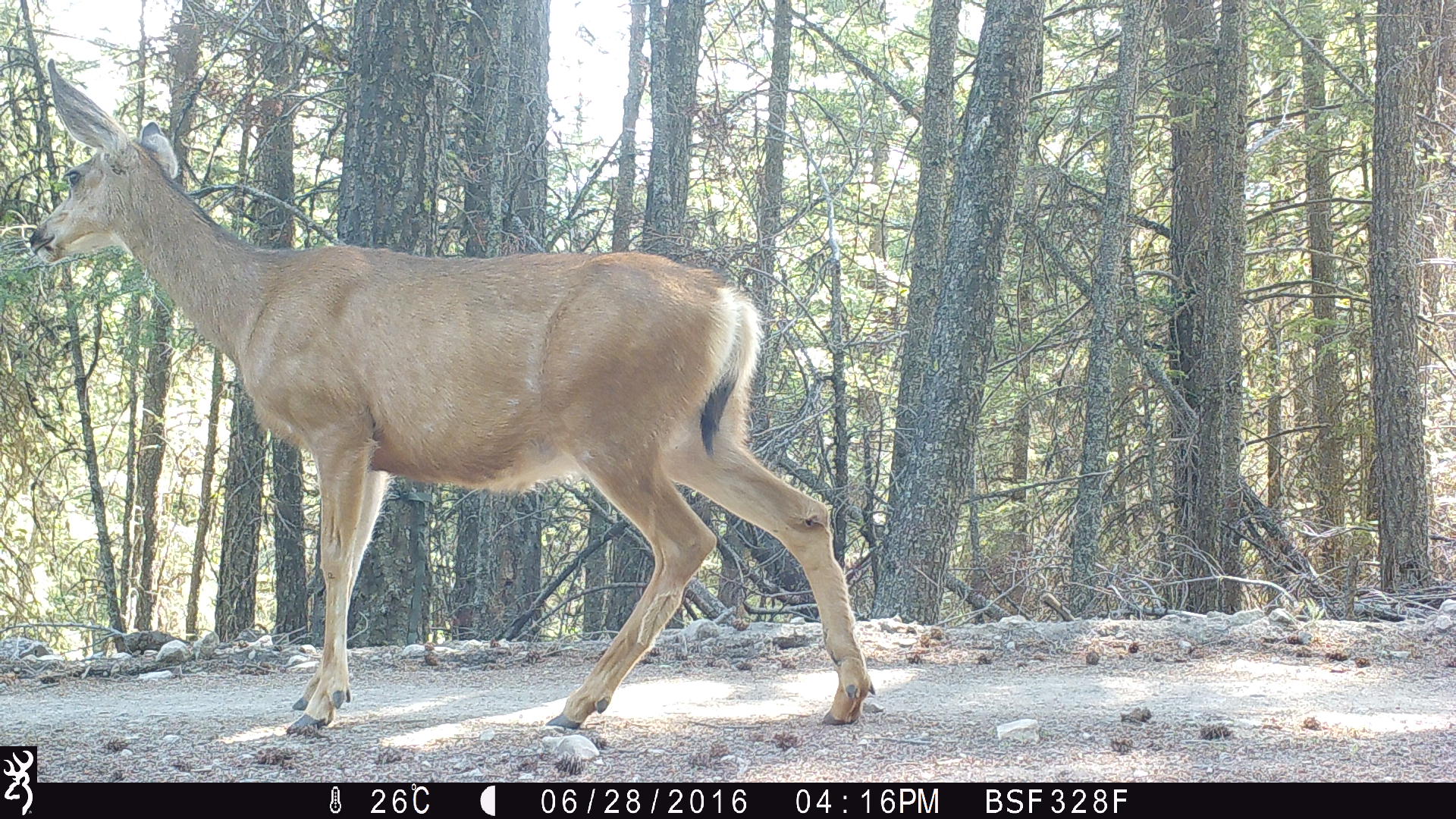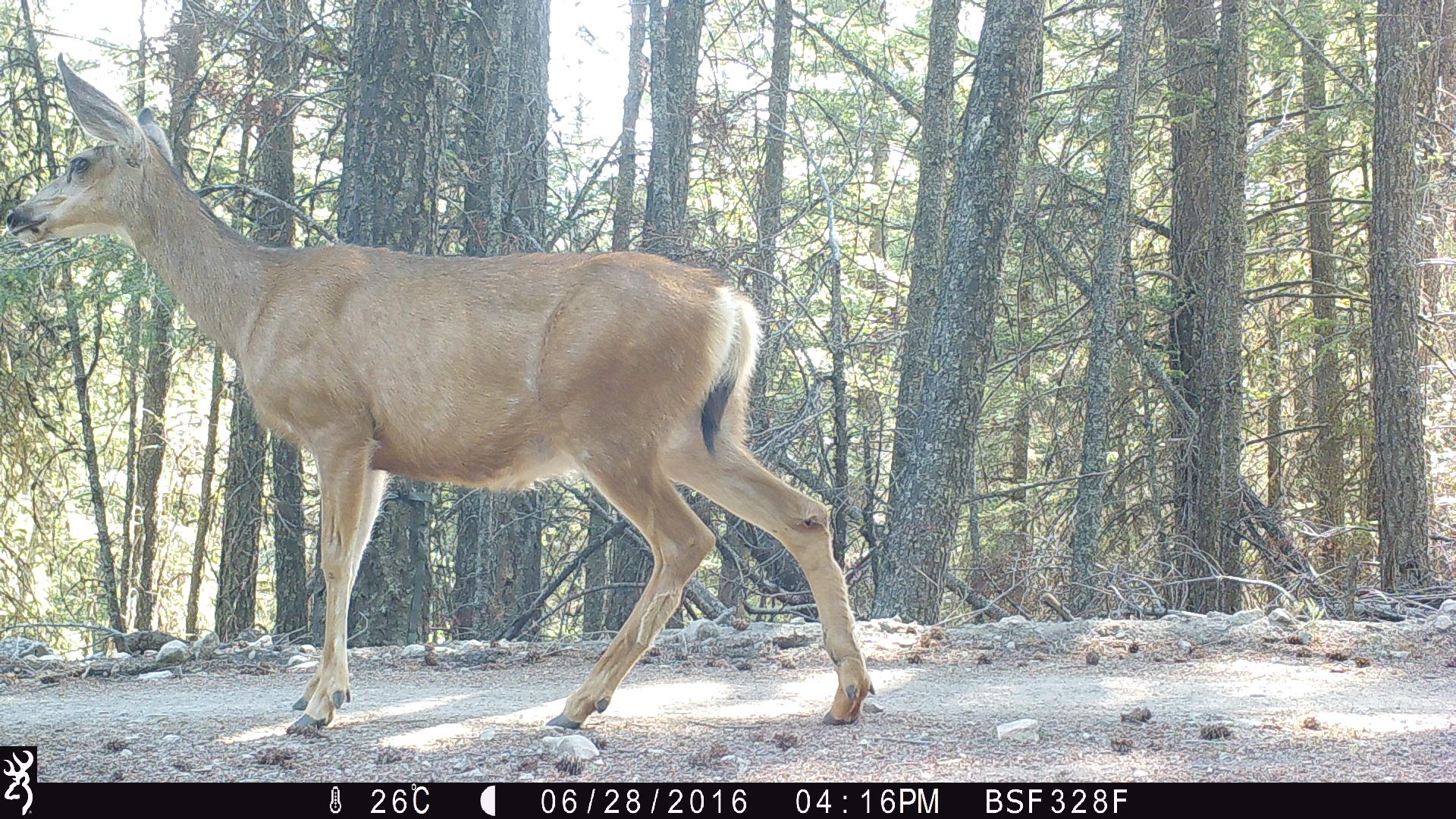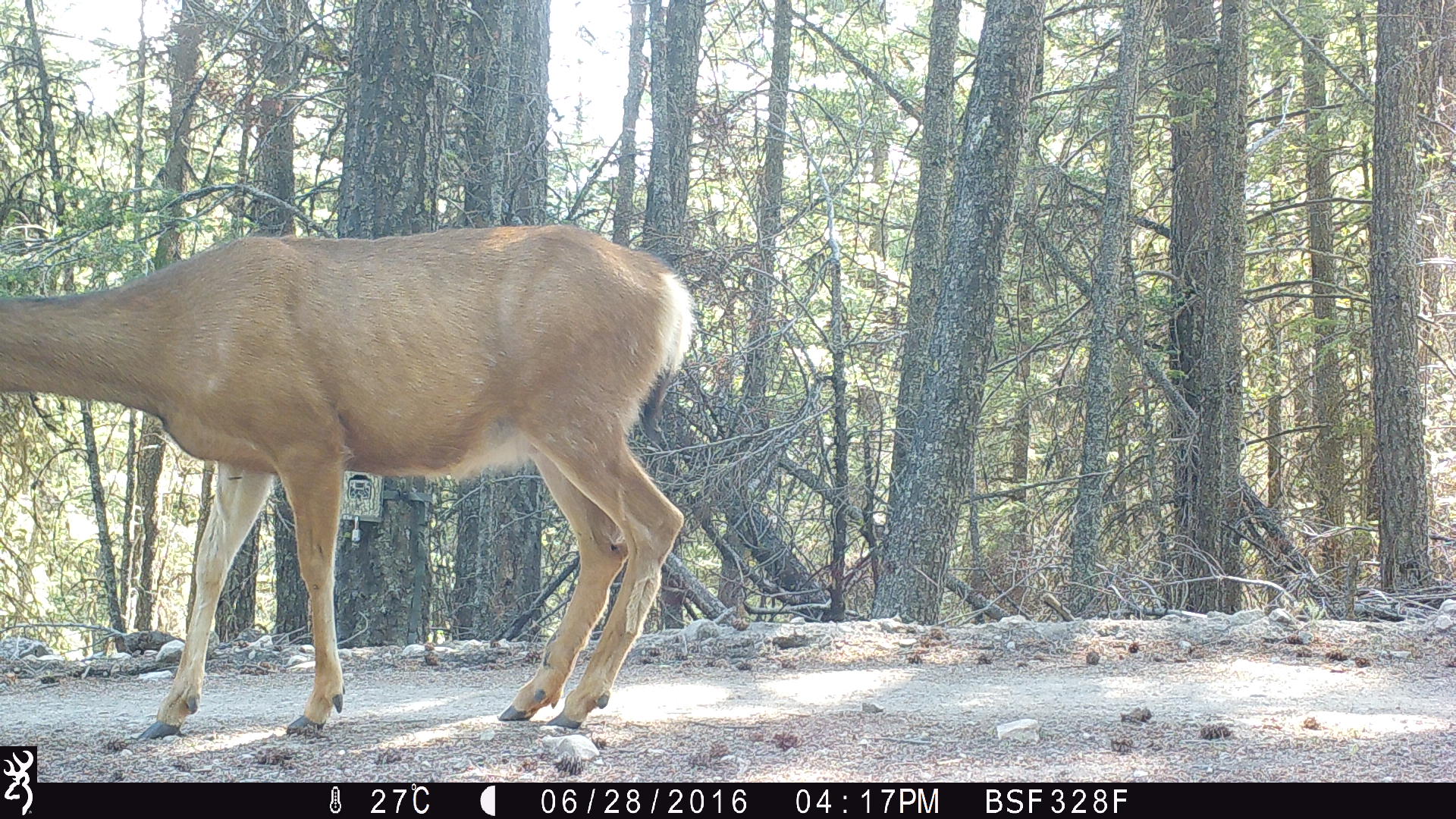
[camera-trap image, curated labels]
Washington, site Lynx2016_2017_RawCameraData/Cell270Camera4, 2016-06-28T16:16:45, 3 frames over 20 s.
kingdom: Animalia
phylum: Chordata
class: Mammalia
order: Artiodactyla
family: Cervidae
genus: Odocoileus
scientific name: Odocoileus hemionus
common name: mule deer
Odocoileus hemionus (mule deer). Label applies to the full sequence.